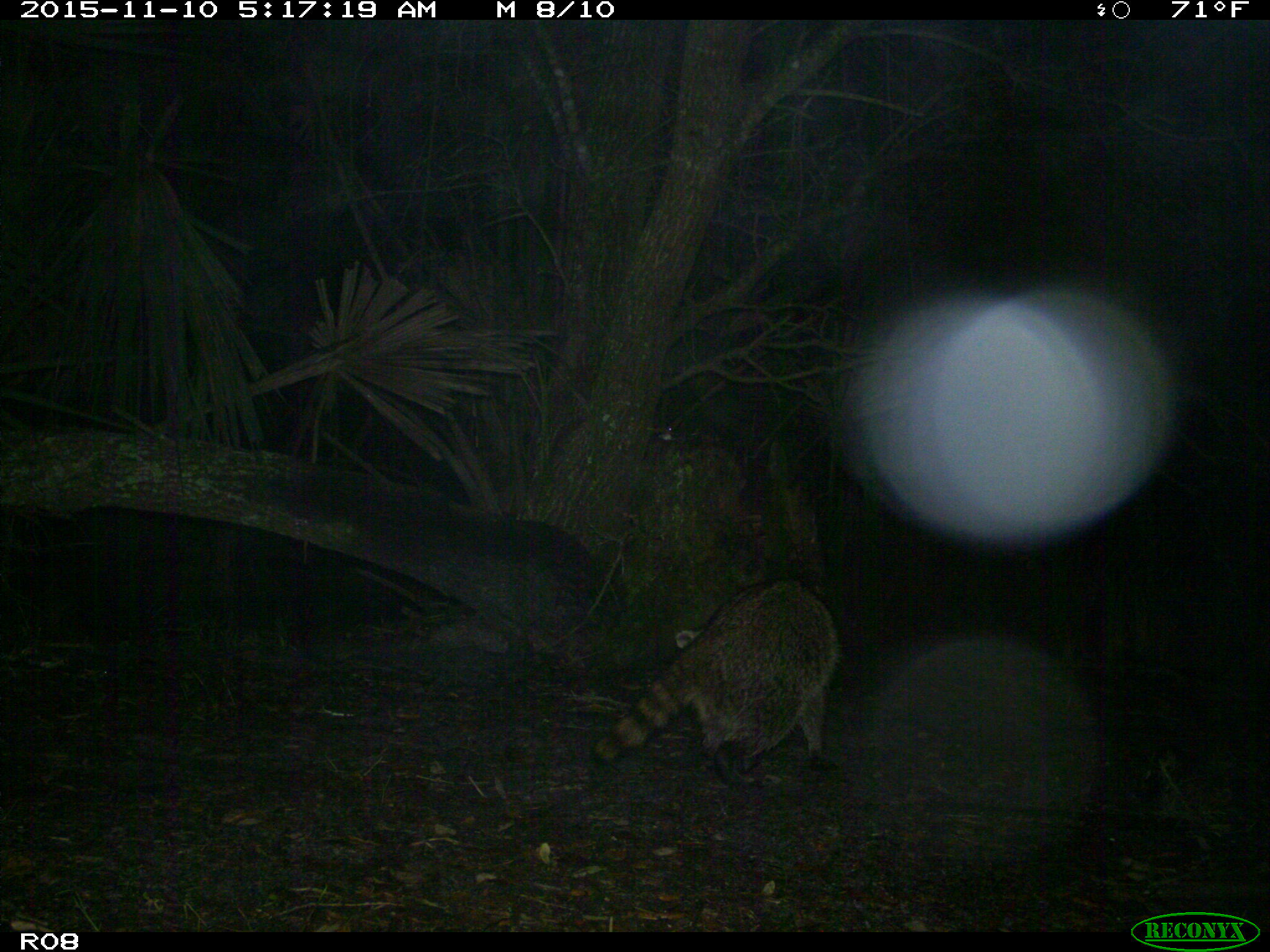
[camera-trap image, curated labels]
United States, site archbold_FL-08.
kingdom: Animalia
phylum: Chordata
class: Mammalia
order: Carnivora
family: Procyonidae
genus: Procyon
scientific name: Procyon lotor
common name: common raccoon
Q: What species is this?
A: Procyon lotor (common raccoon).